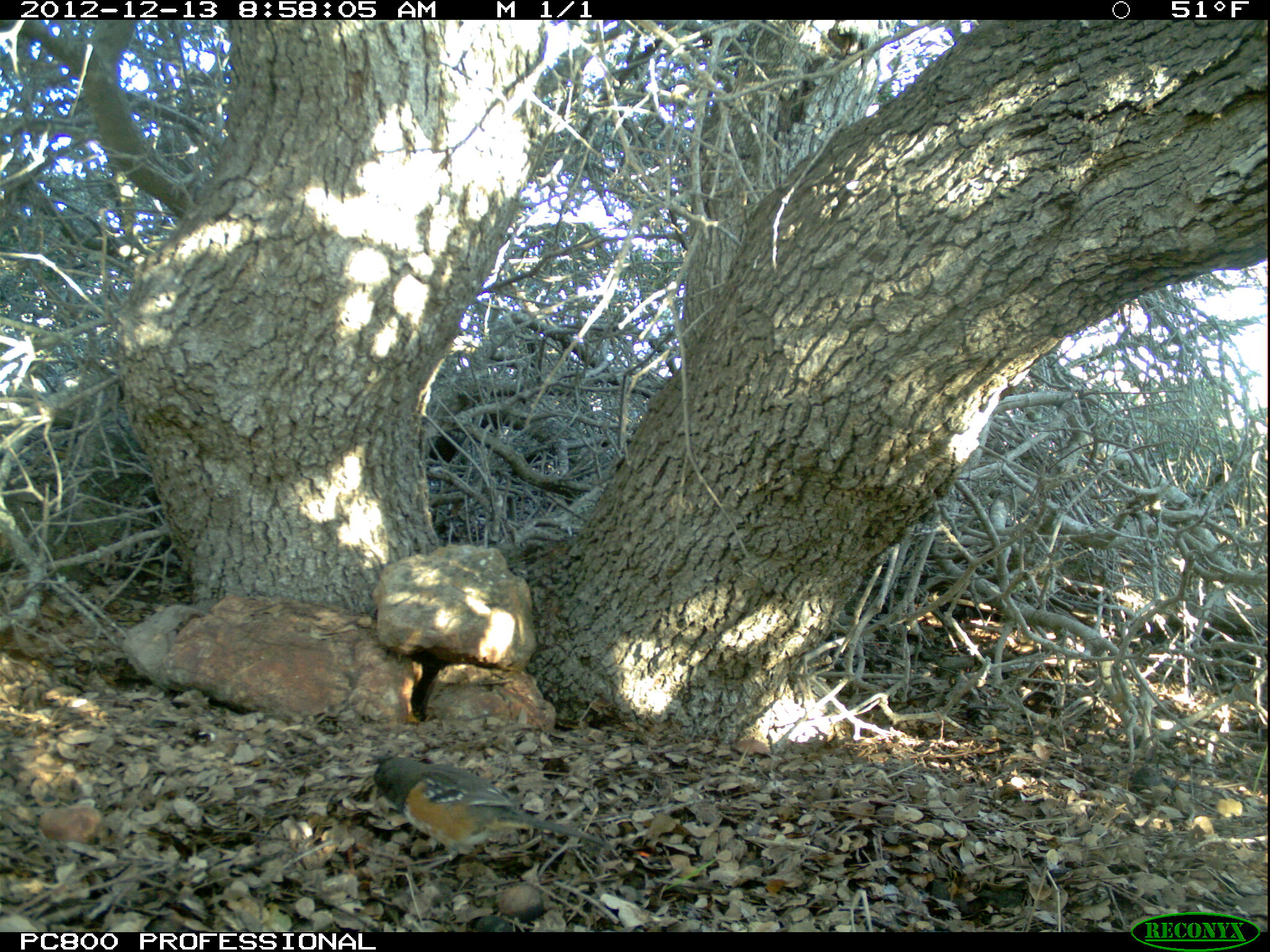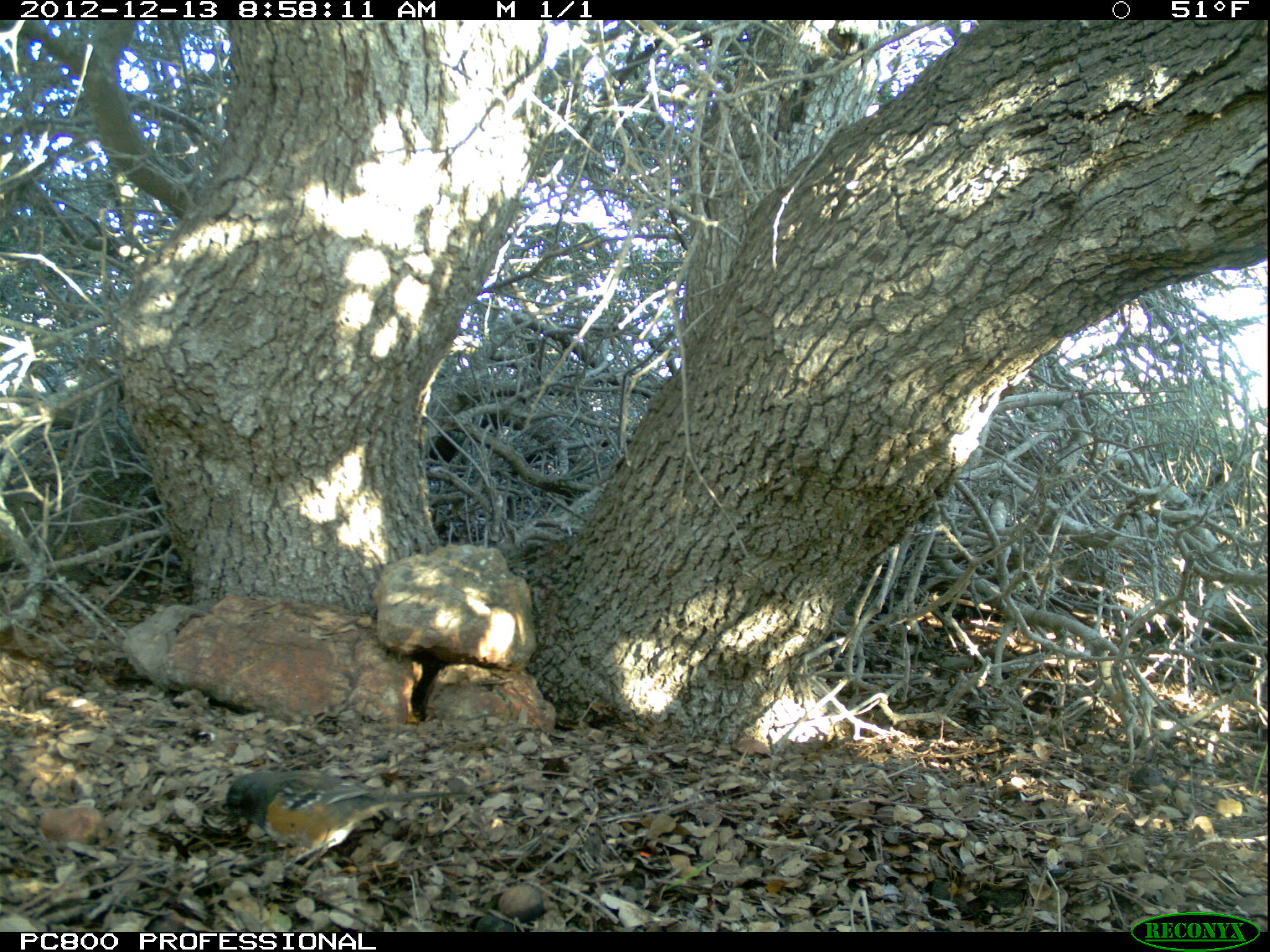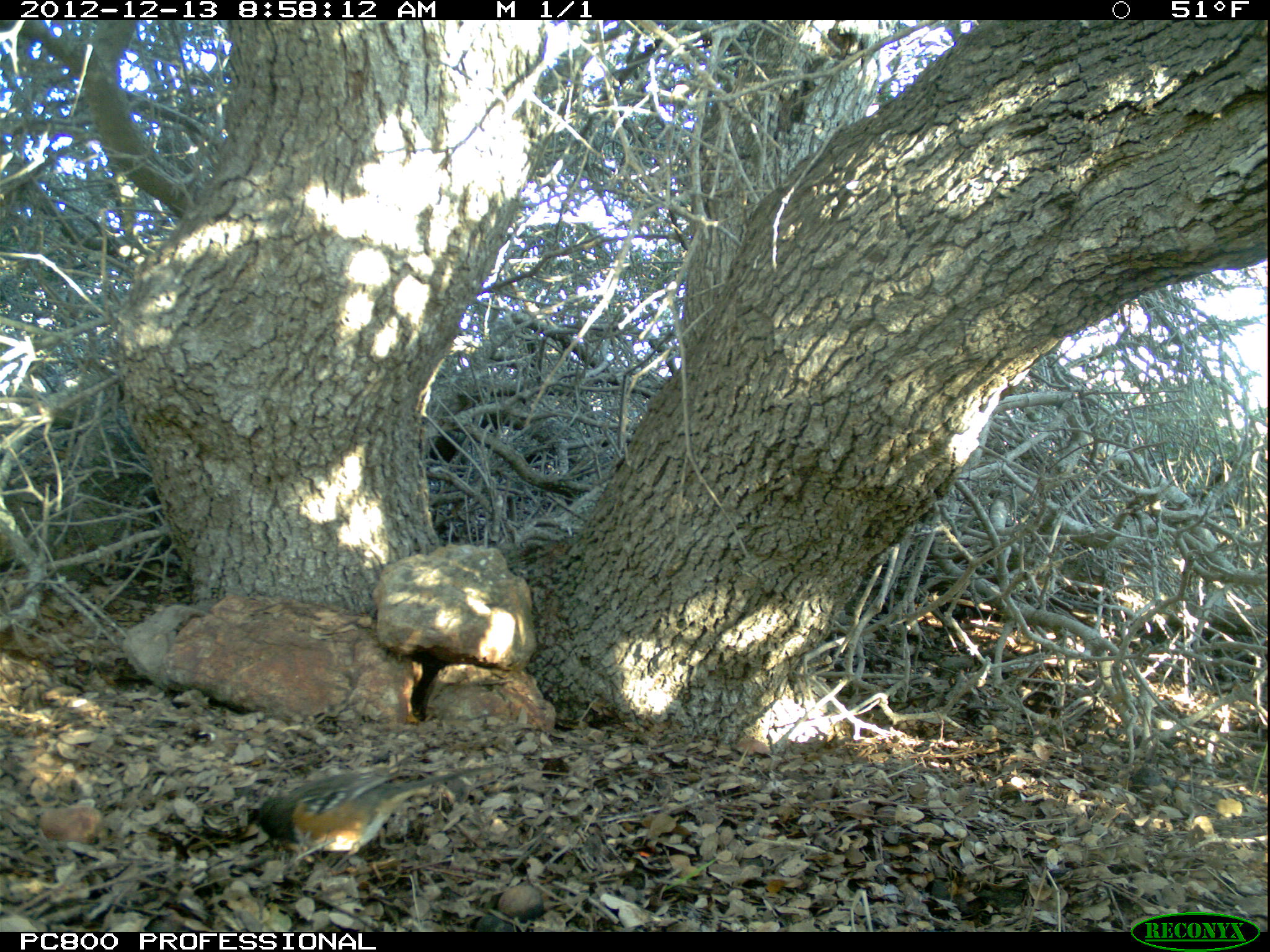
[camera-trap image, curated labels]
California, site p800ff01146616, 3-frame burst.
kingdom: Animalia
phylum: Chordata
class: Aves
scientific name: Aves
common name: bird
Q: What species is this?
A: Bird (Aves).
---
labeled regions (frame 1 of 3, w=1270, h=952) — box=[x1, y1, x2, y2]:
bird: box=[372, 753, 608, 874]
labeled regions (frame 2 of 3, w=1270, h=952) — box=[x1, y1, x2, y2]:
bird: box=[223, 770, 470, 880]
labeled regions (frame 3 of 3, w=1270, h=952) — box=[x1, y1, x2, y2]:
bird: box=[244, 763, 495, 881]